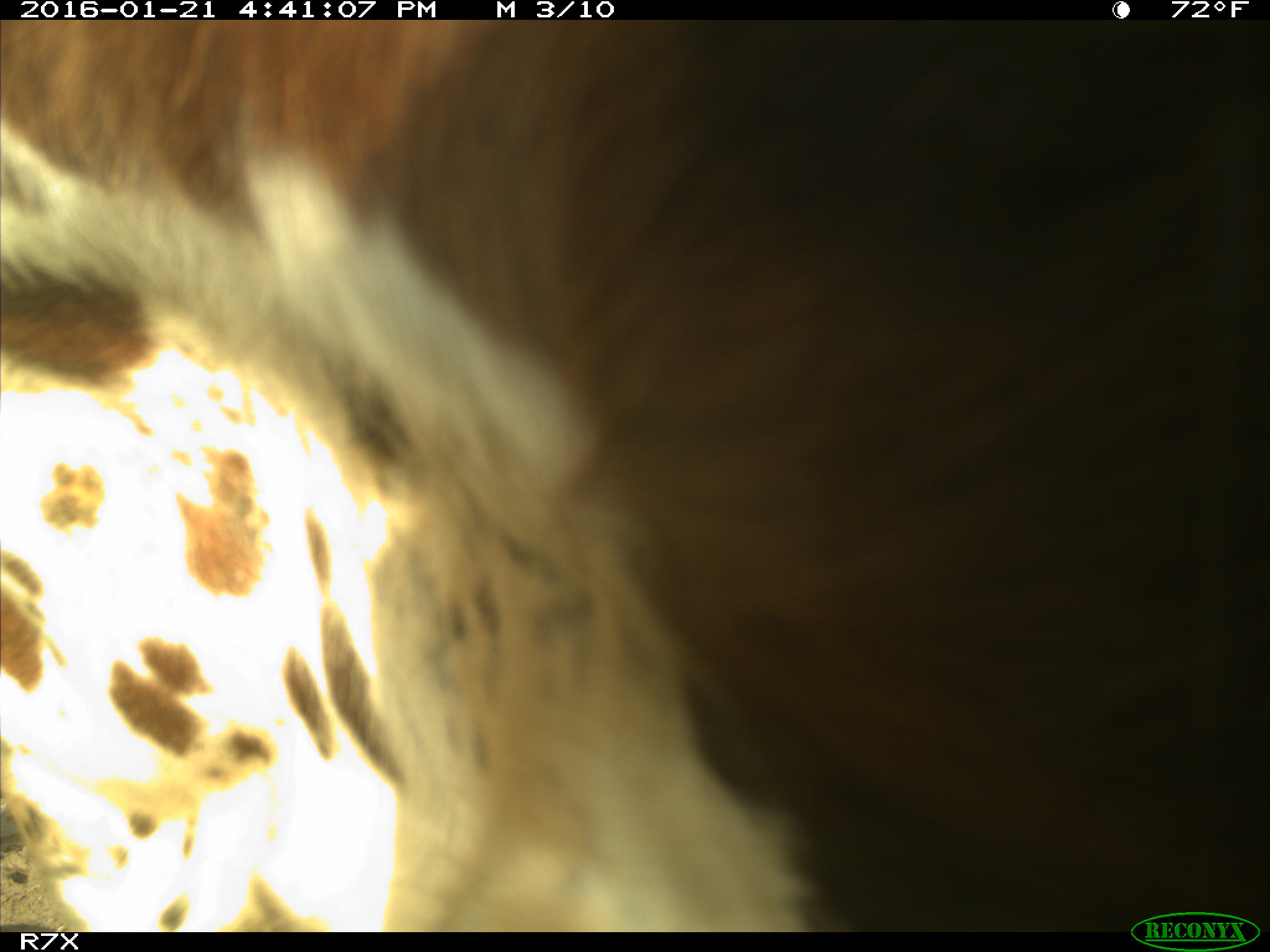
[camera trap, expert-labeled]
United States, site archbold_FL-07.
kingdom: Animalia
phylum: Chordata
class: Mammalia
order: Artiodactyla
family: Bovidae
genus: Bos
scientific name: Bos taurus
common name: domestic cow